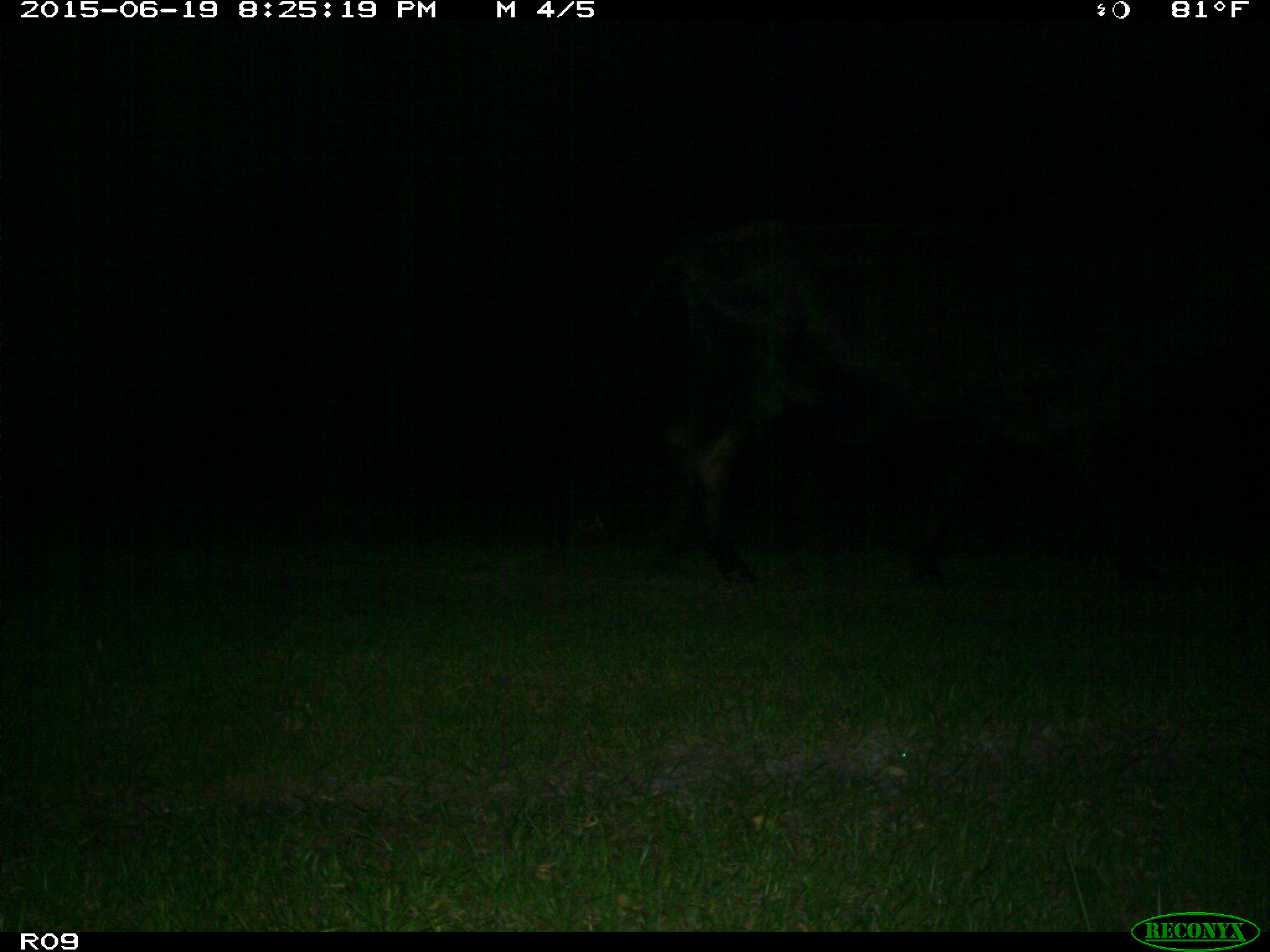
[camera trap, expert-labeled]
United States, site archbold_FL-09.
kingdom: Animalia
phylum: Chordata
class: Mammalia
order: Artiodactyla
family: Bovidae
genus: Bos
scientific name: Bos taurus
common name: domestic cow